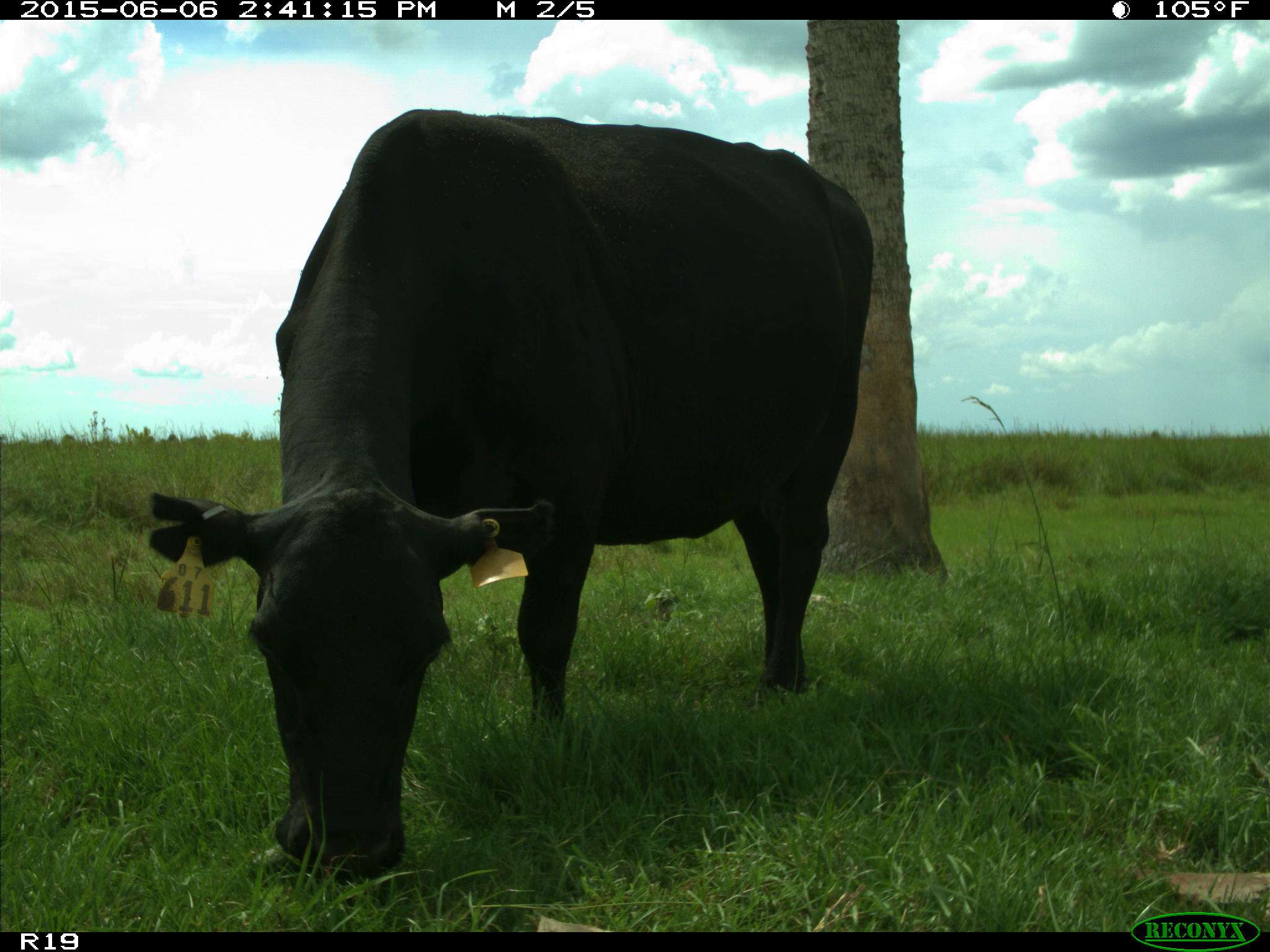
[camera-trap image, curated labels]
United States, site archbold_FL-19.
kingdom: Animalia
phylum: Chordata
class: Mammalia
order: Artiodactyla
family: Bovidae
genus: Bos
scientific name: Bos taurus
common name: domestic cow